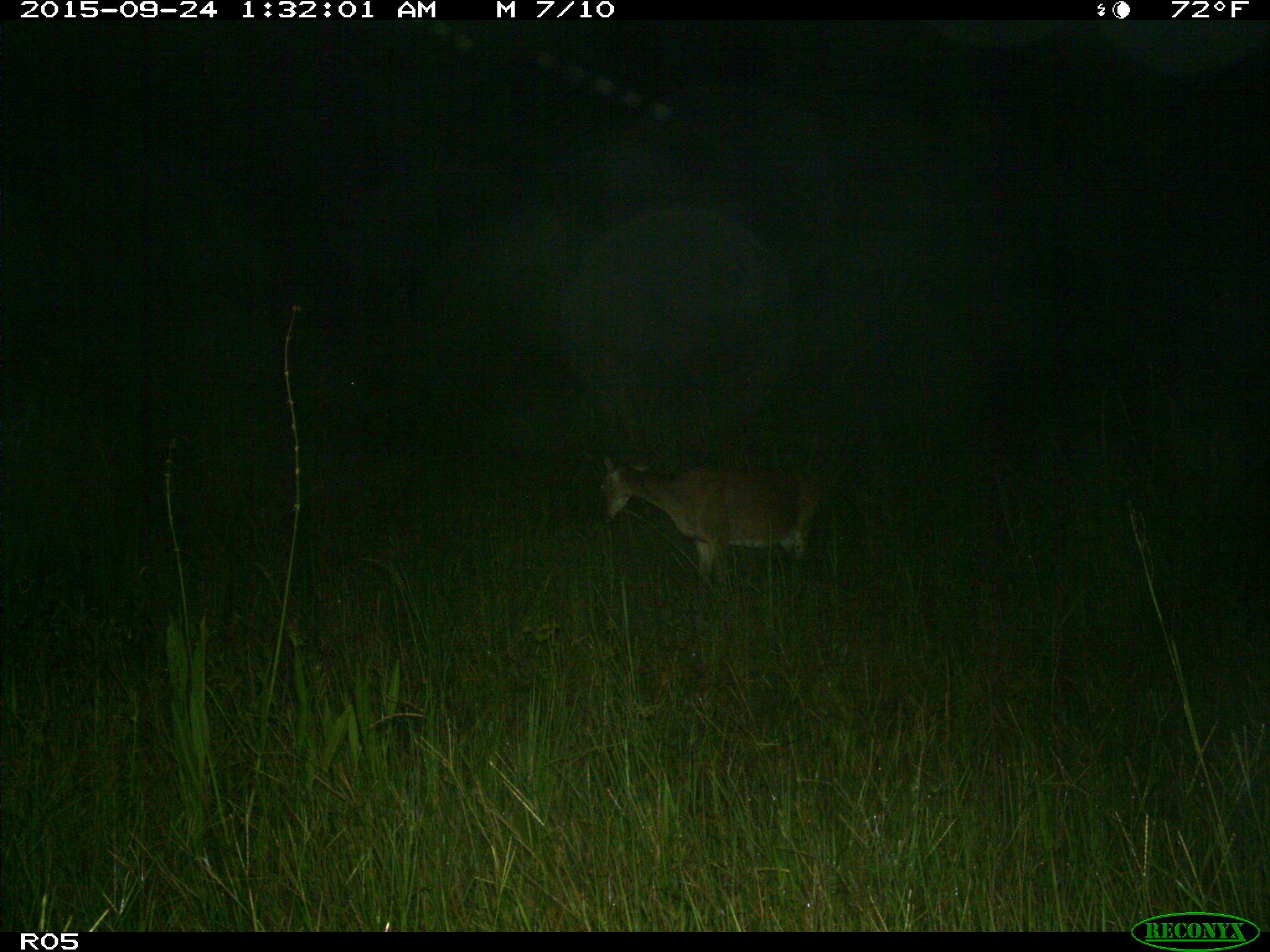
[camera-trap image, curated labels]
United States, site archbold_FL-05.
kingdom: Animalia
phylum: Chordata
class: Mammalia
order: Artiodactyla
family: Cervidae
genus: Odocoileus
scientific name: Odocoileus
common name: deer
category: unidentified deer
Unidentified deer (deer) (Odocoileus).